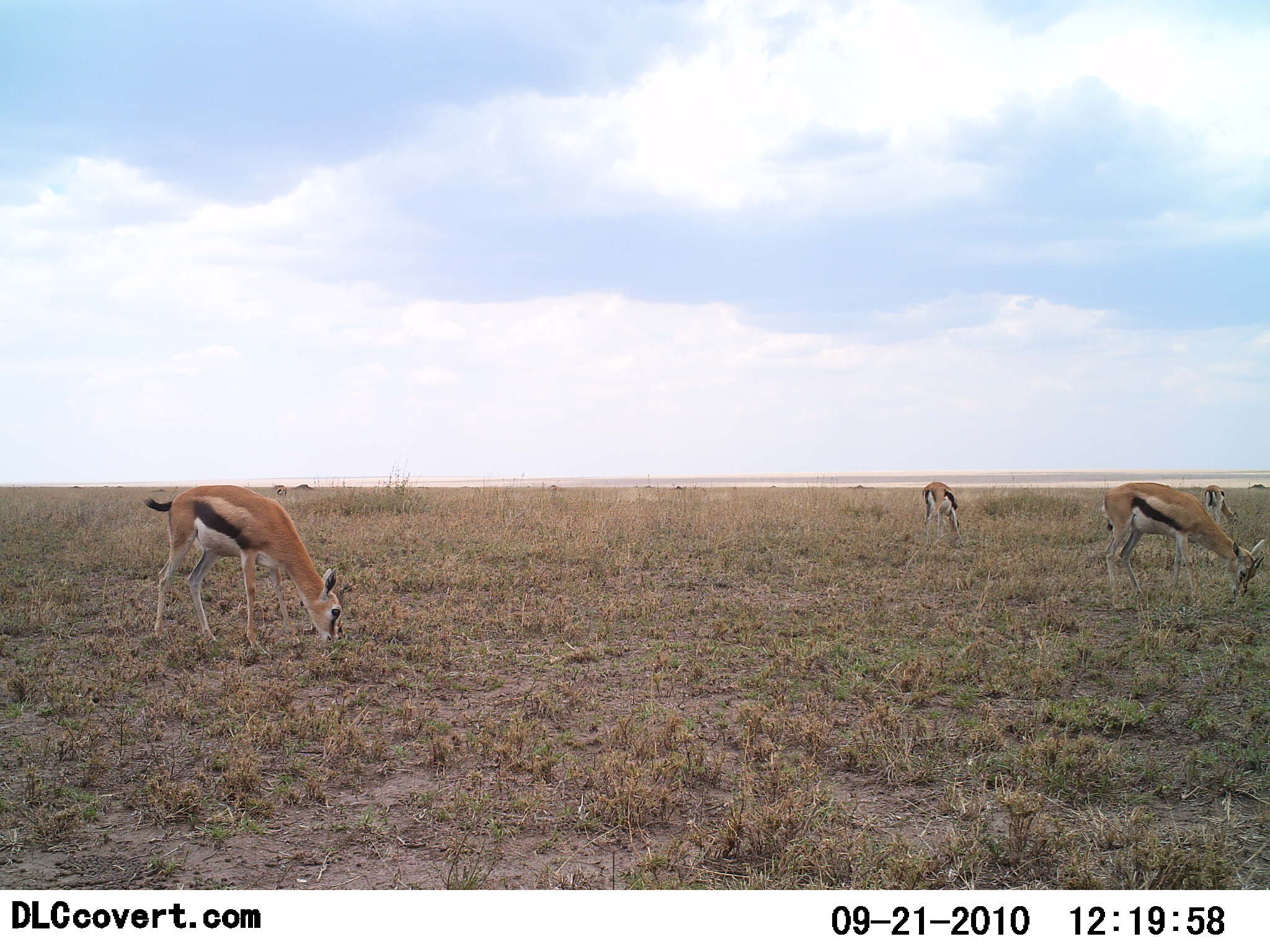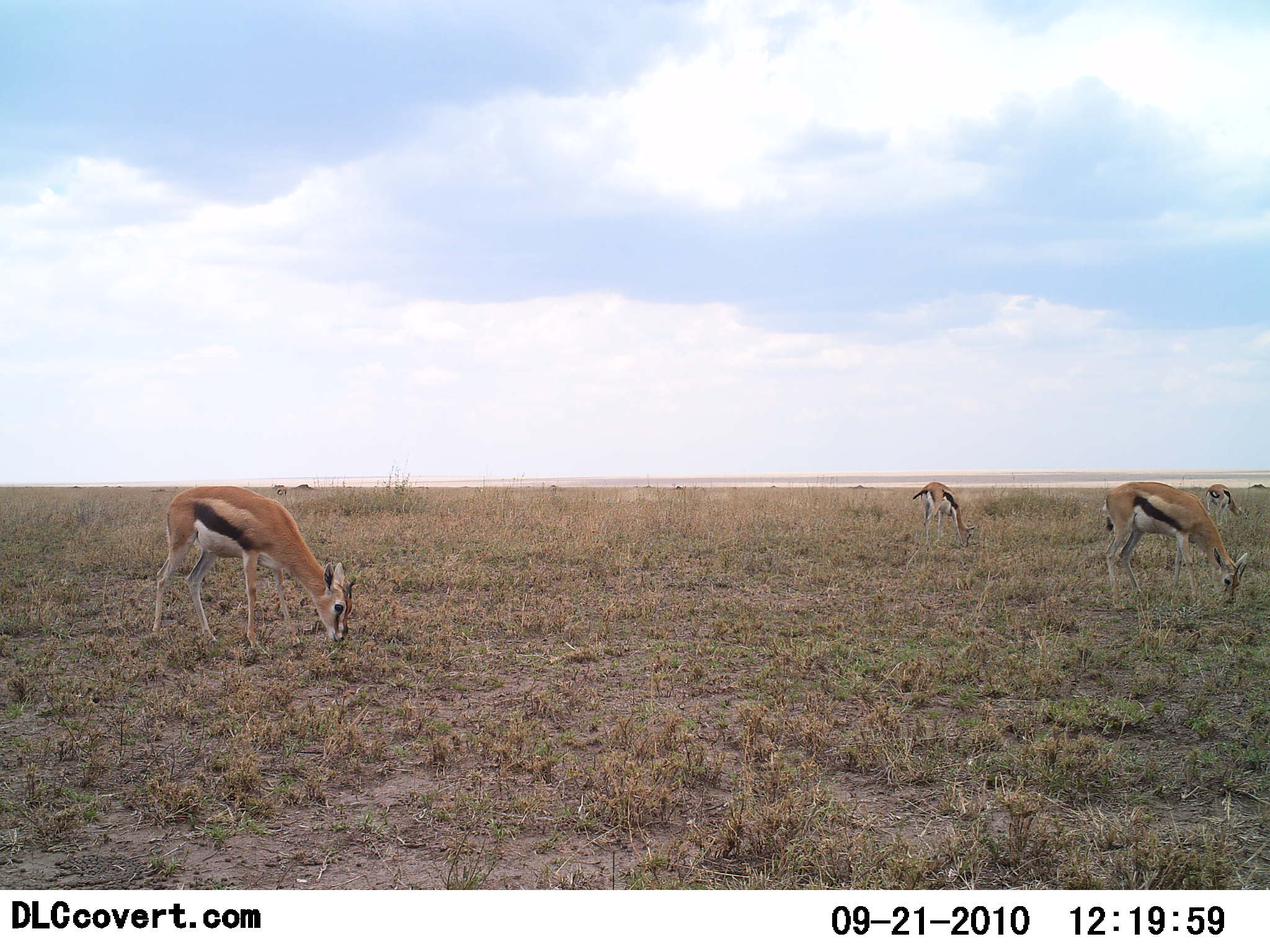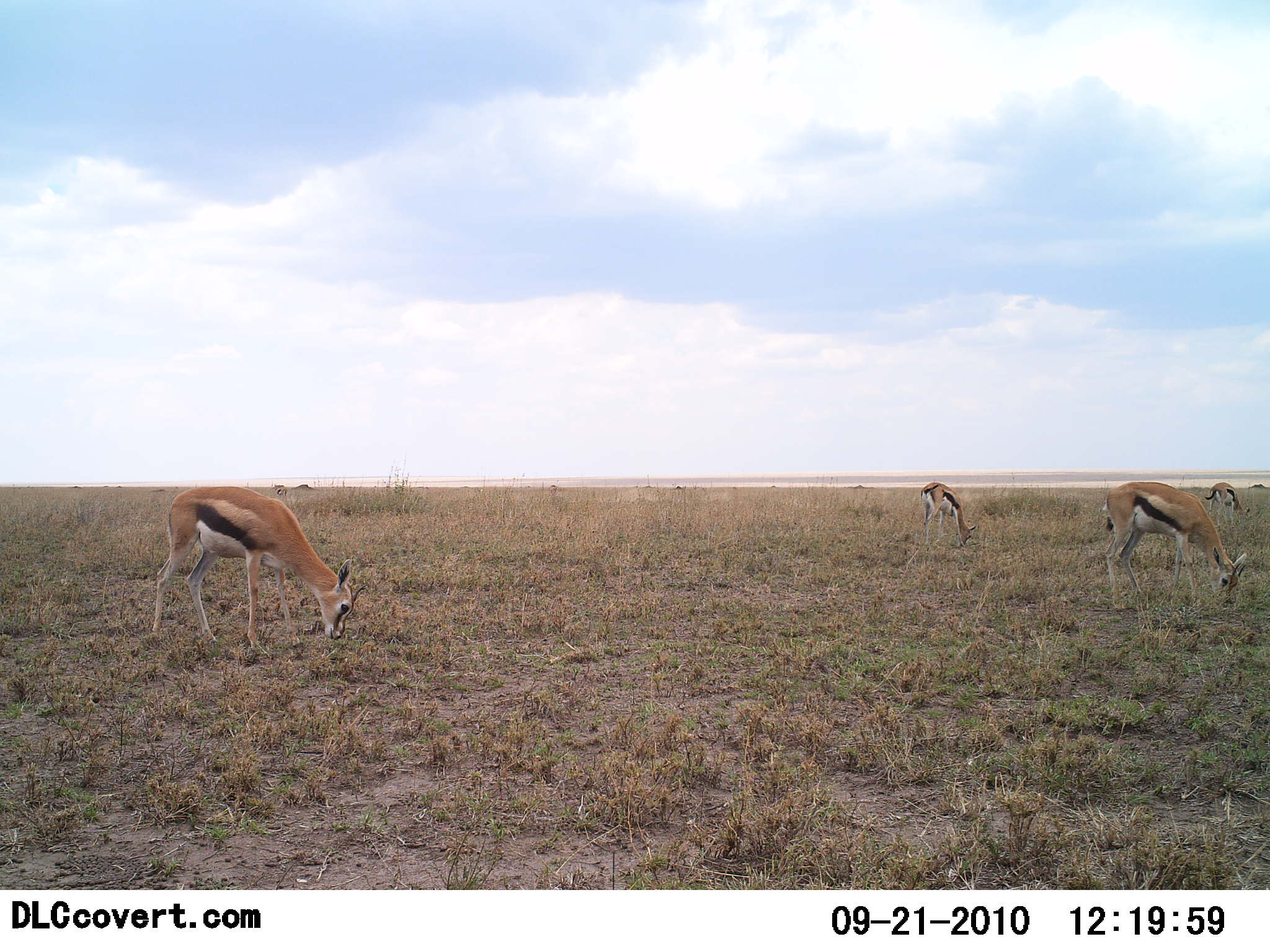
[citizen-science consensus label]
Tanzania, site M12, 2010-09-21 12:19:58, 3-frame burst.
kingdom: Animalia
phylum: Chordata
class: Mammalia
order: Artiodactyla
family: Bovidae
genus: Eudorcas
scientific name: Eudorcas thomsonii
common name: thomson's gazelle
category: gazellethomsons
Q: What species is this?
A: Gazellethomsons (thomson's gazelle) (Eudorcas thomsonii).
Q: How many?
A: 4.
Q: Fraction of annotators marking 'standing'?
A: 33%.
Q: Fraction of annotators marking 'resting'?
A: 0%.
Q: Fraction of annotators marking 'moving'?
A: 0%.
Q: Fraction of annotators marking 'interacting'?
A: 0%.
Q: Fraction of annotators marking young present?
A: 0%.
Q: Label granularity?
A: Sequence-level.